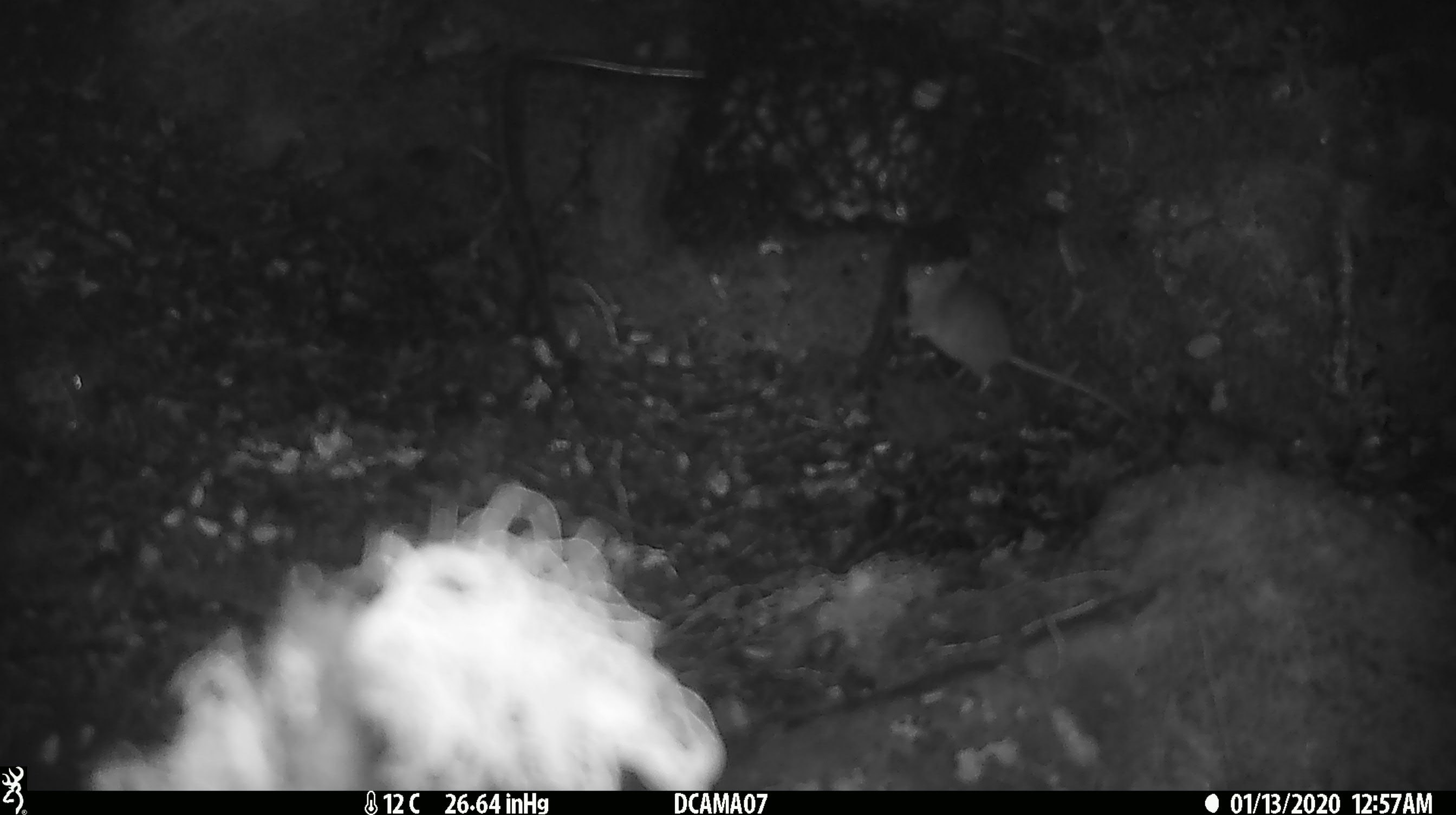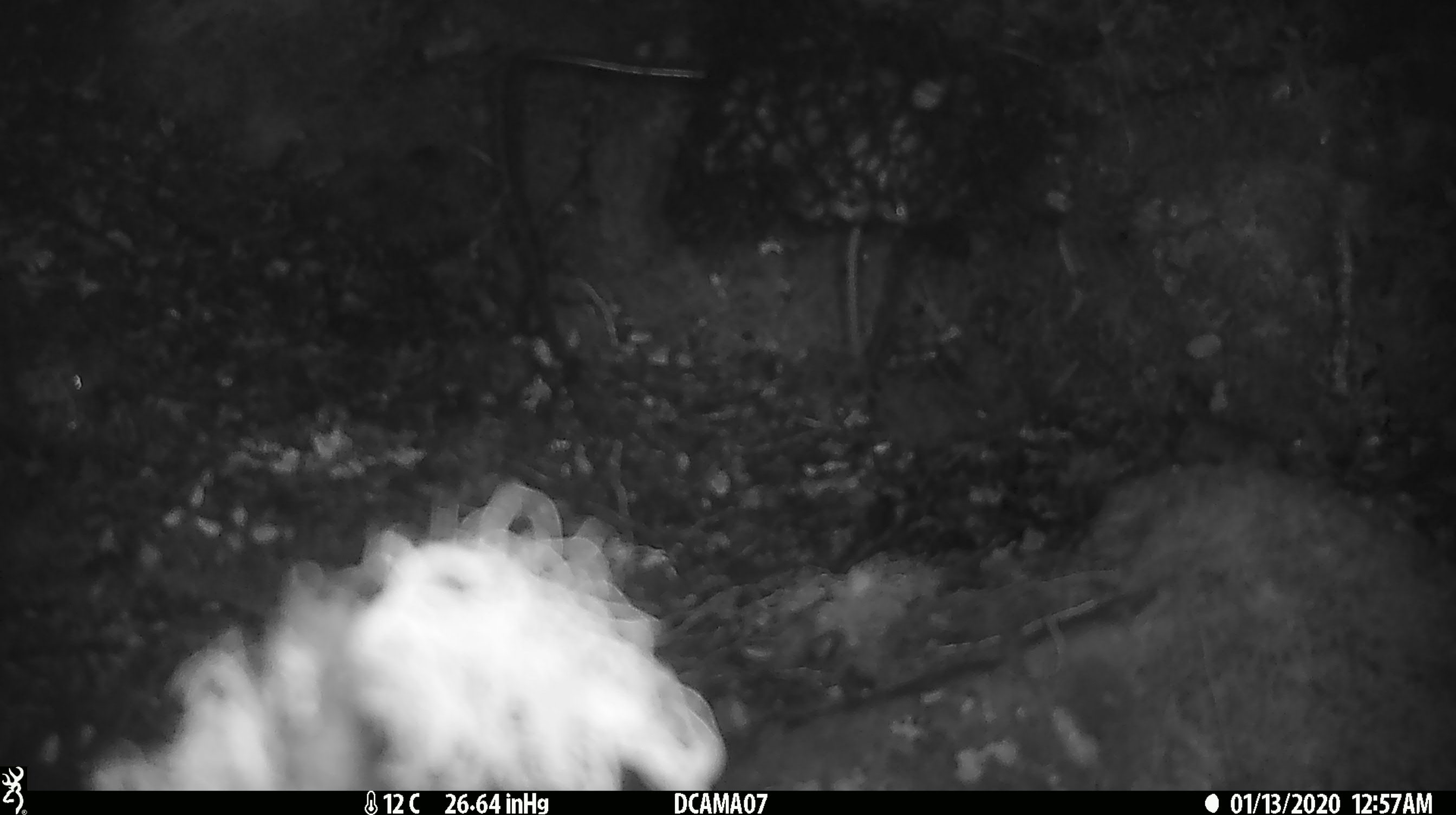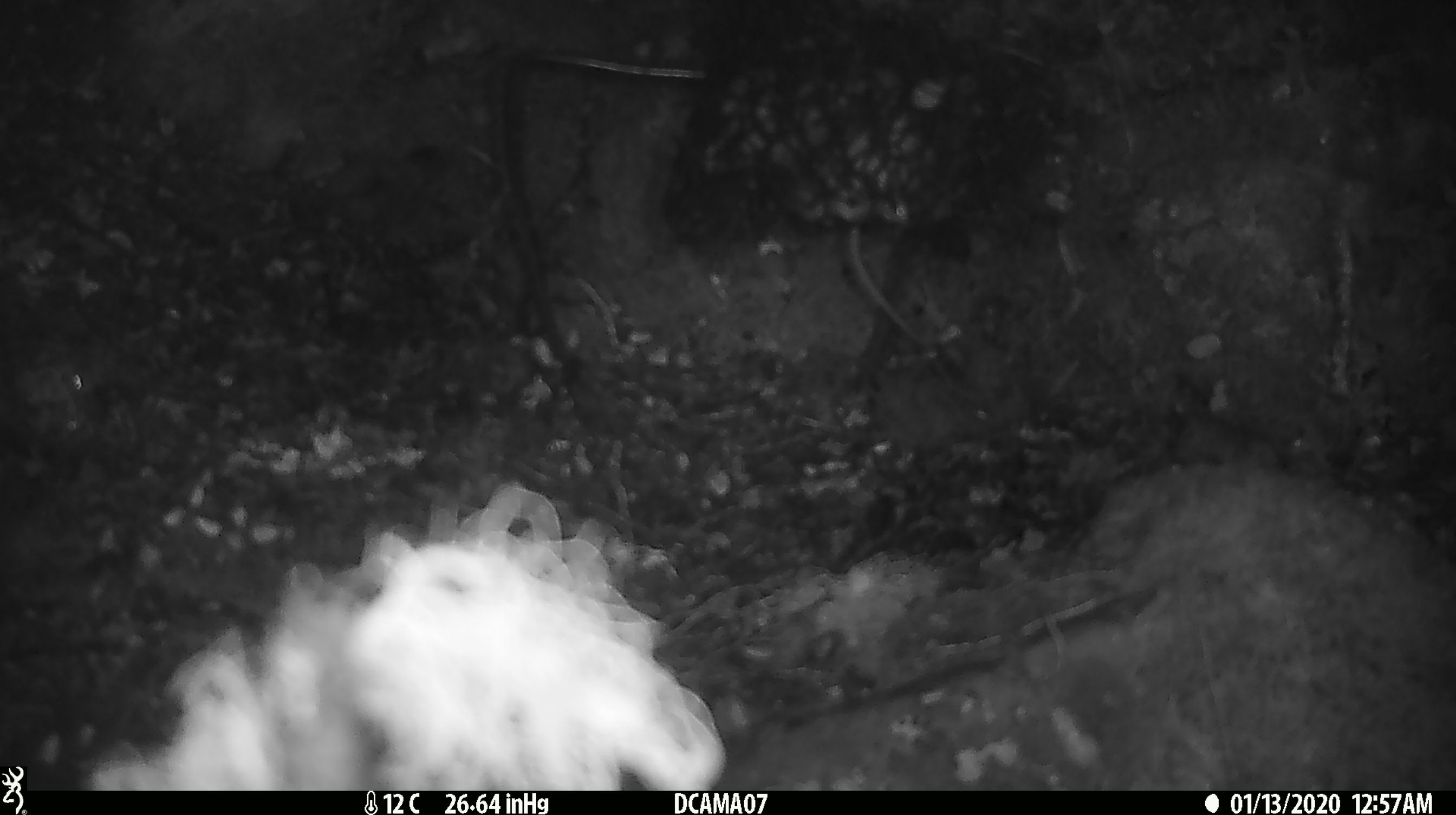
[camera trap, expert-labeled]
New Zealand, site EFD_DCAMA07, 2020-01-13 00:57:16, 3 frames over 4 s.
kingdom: Animalia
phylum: Chordata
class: Mammalia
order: Rodentia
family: Muridae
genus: Mus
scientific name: Mus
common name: mouse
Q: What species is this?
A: Mouse (Mus).